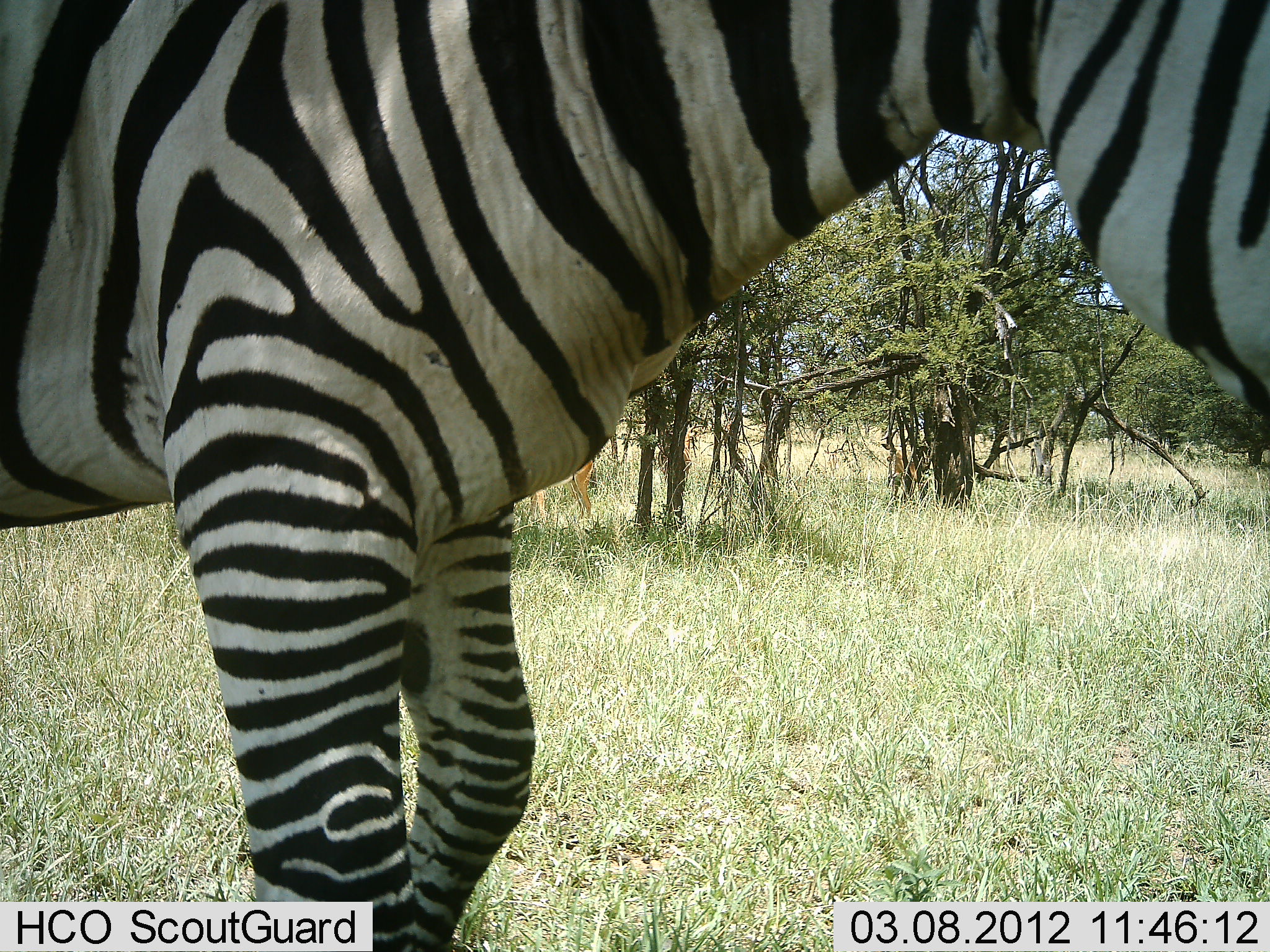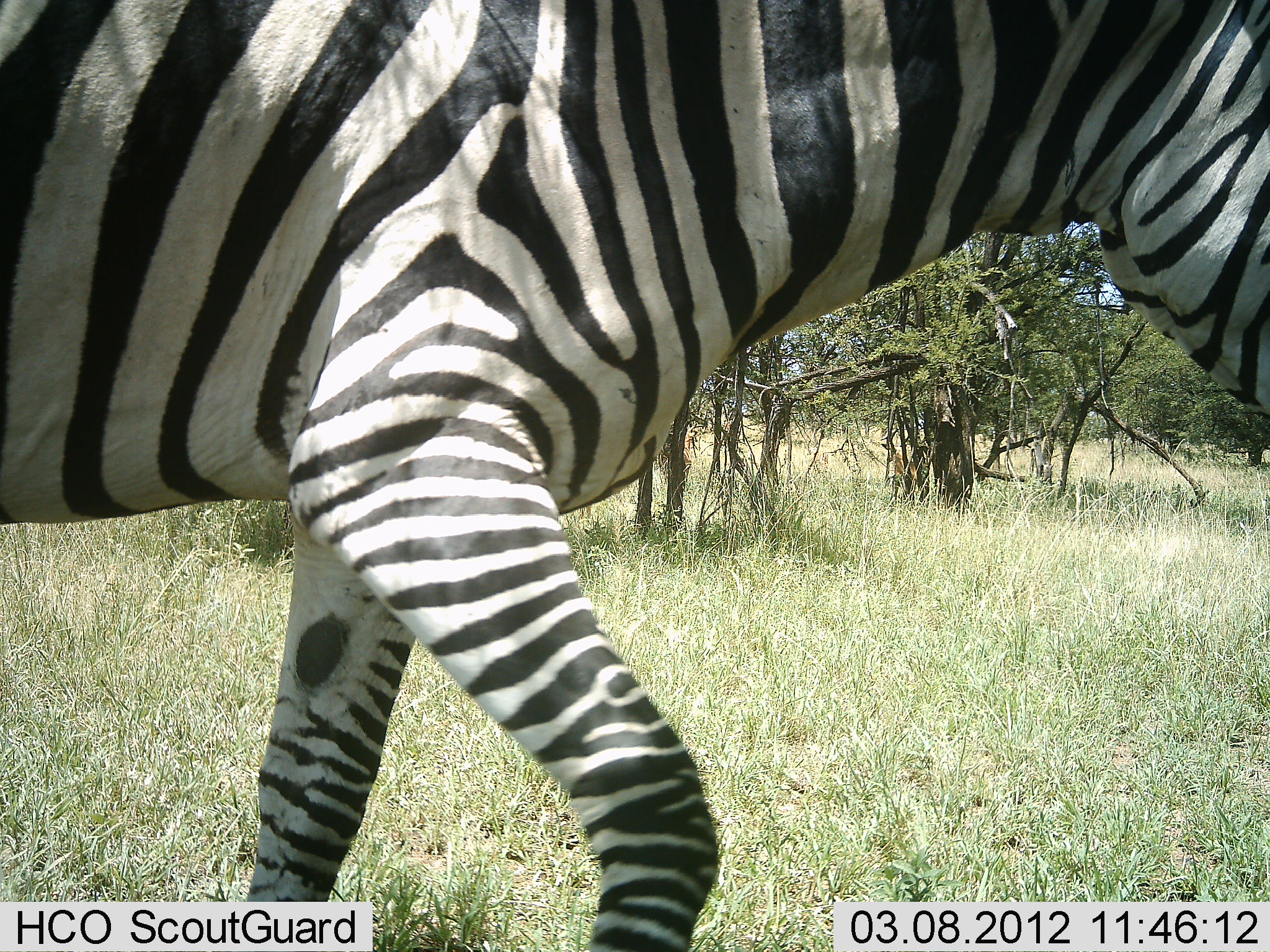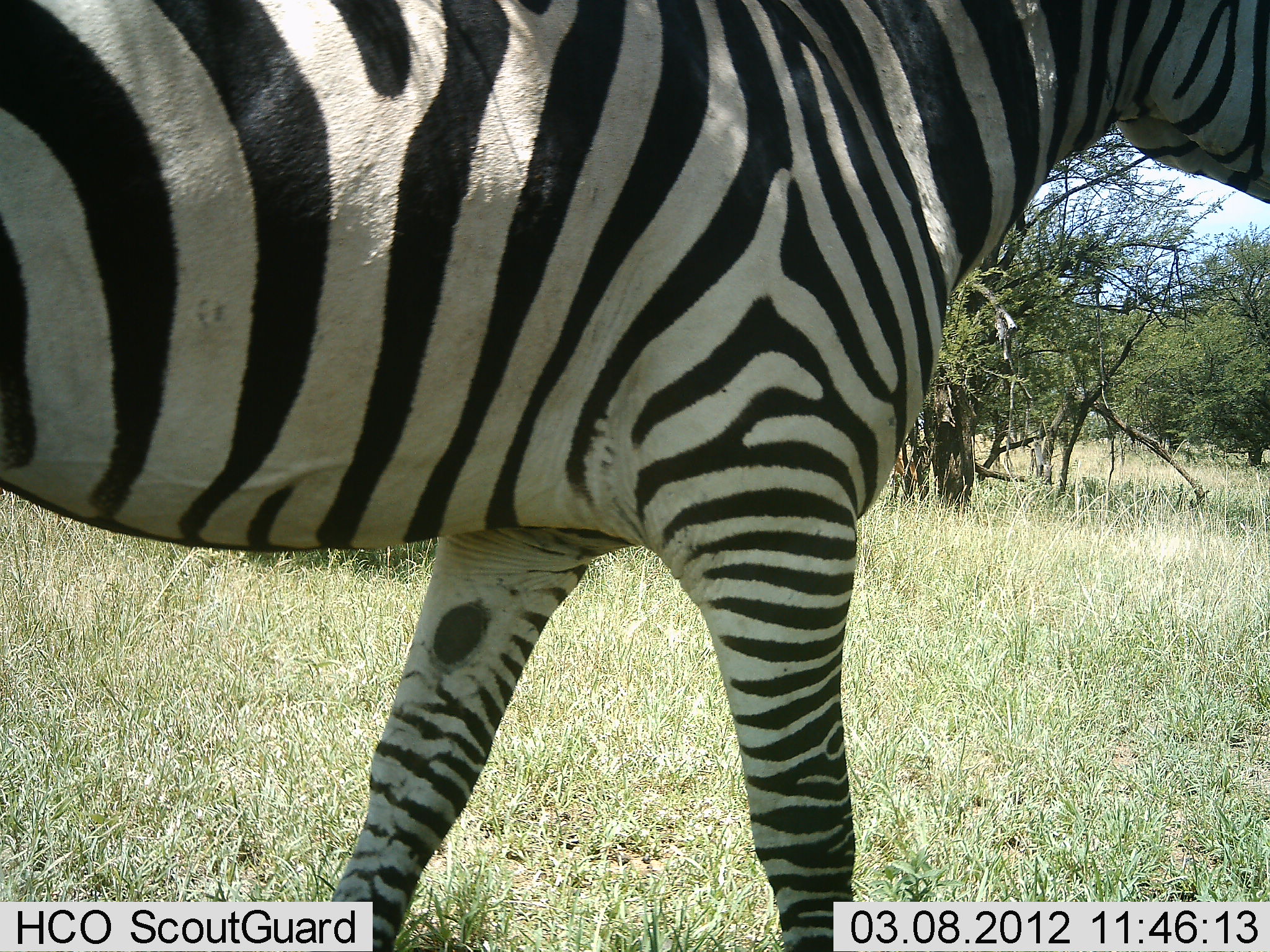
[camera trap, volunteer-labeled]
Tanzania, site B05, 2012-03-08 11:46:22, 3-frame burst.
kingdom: Animalia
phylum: Chordata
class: Mammalia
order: Perissodactyla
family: Equidae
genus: Equus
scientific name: Equus quagga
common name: plains zebra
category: zebra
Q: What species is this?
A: Zebra (plains zebra) (Equus quagga).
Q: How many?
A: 1.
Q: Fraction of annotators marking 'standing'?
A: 4%.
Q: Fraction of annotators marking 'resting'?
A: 0%.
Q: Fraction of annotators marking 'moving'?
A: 96%.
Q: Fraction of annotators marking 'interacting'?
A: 0%.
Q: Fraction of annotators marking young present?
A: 0%.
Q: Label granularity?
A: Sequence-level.